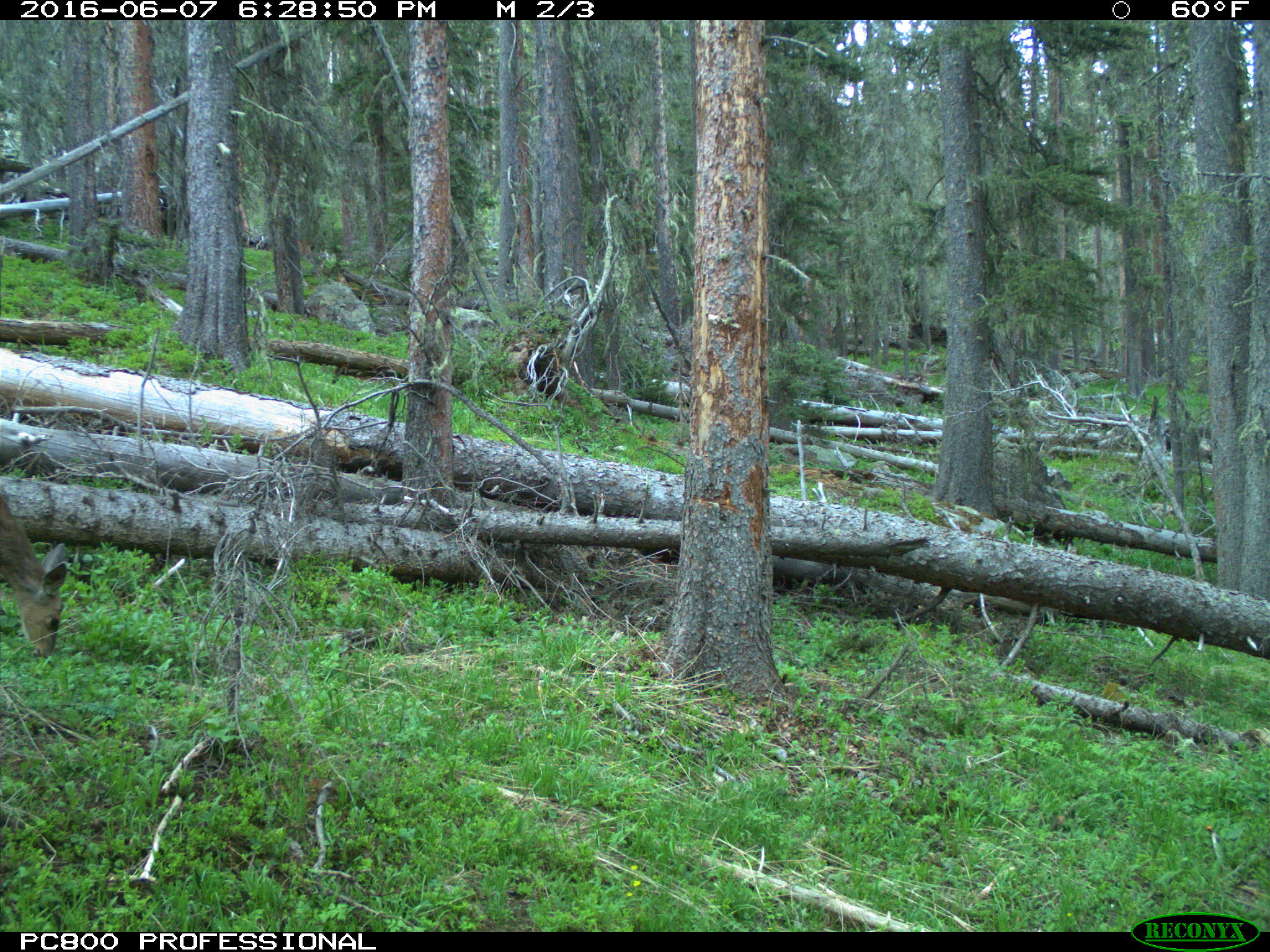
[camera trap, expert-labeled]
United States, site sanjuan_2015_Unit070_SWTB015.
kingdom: Animalia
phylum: Chordata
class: Mammalia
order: Artiodactyla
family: Cervidae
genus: Odocoileus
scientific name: Odocoileus hemionus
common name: mule deer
Odocoileus hemionus (mule deer).